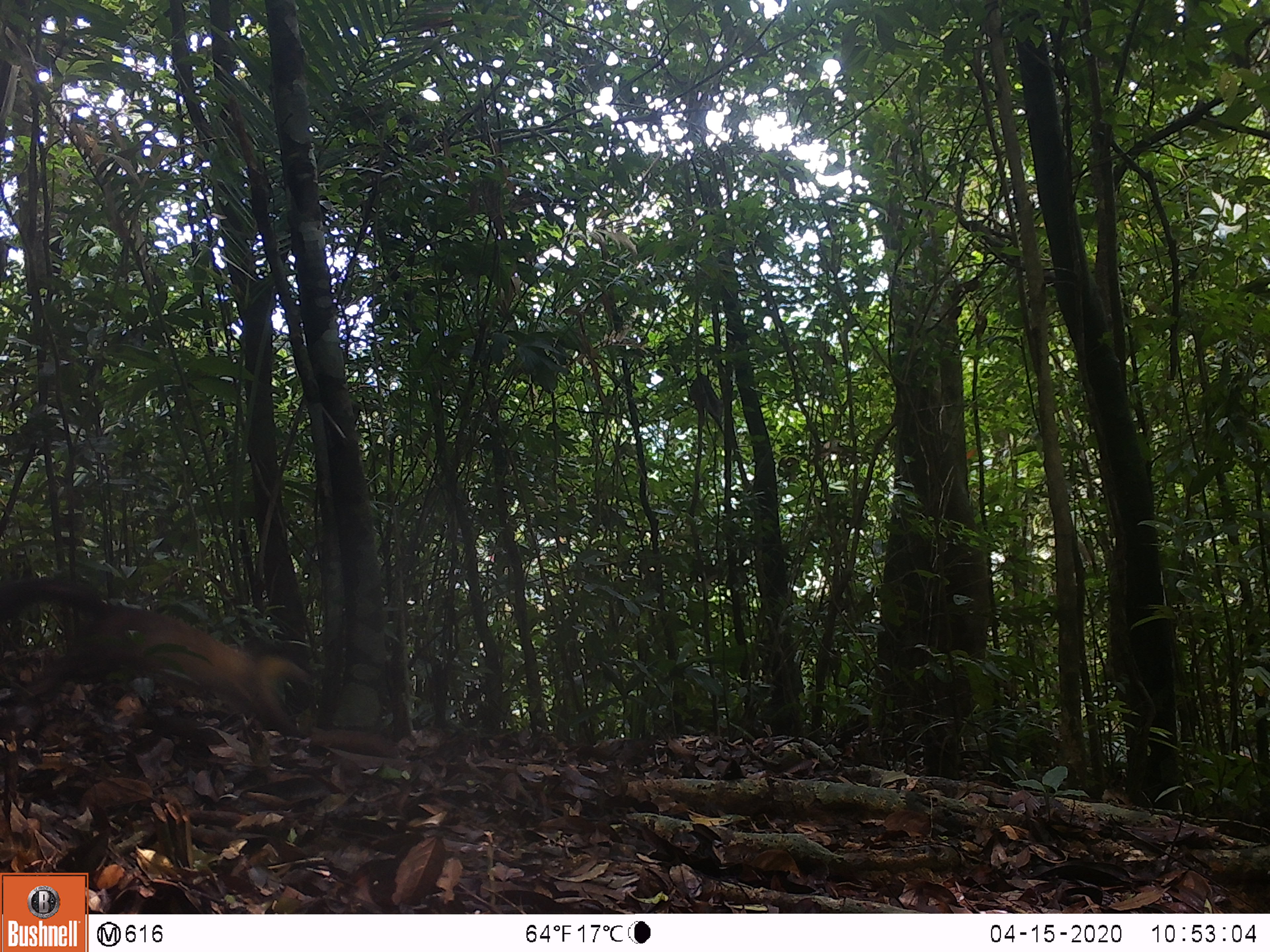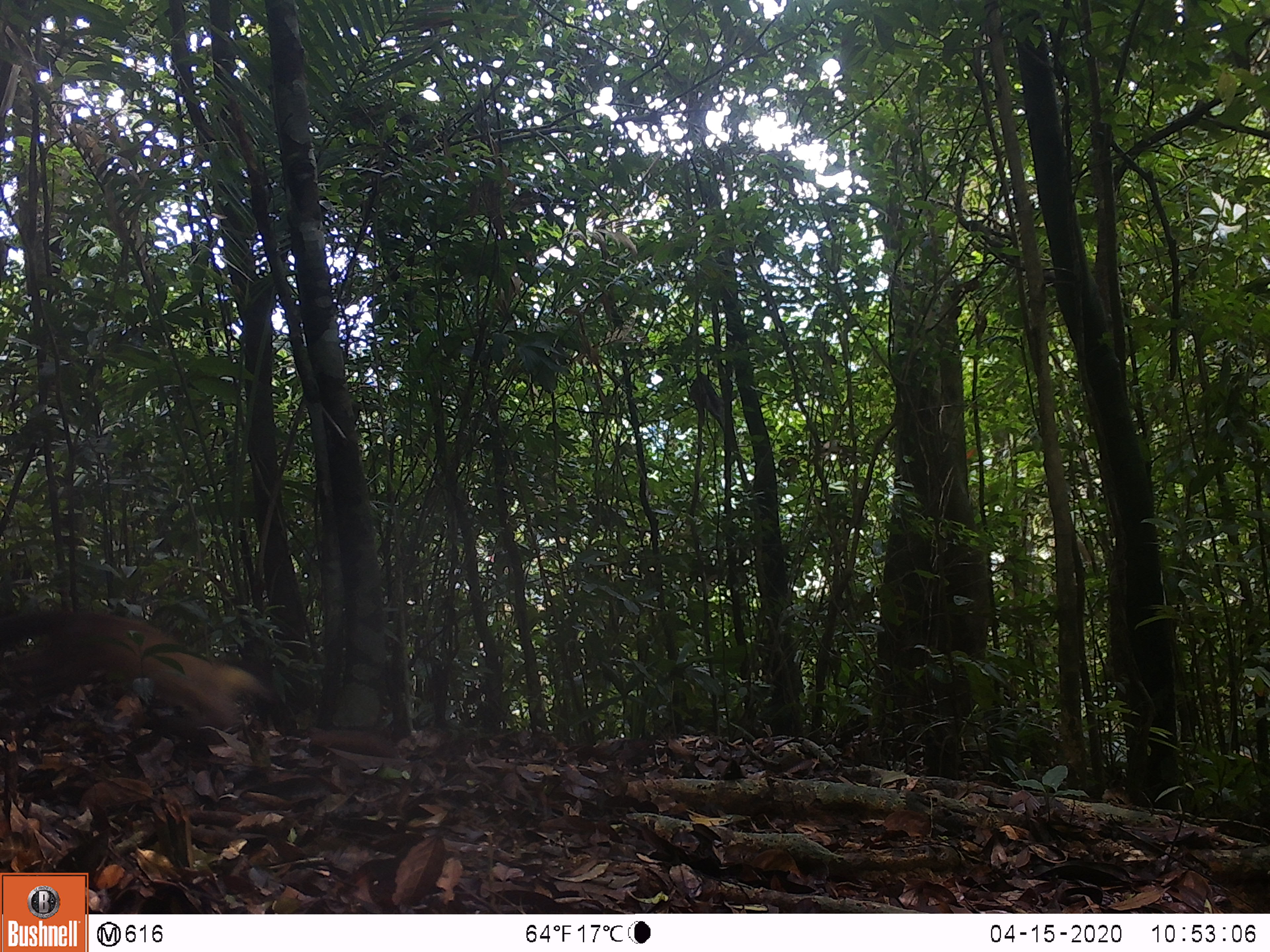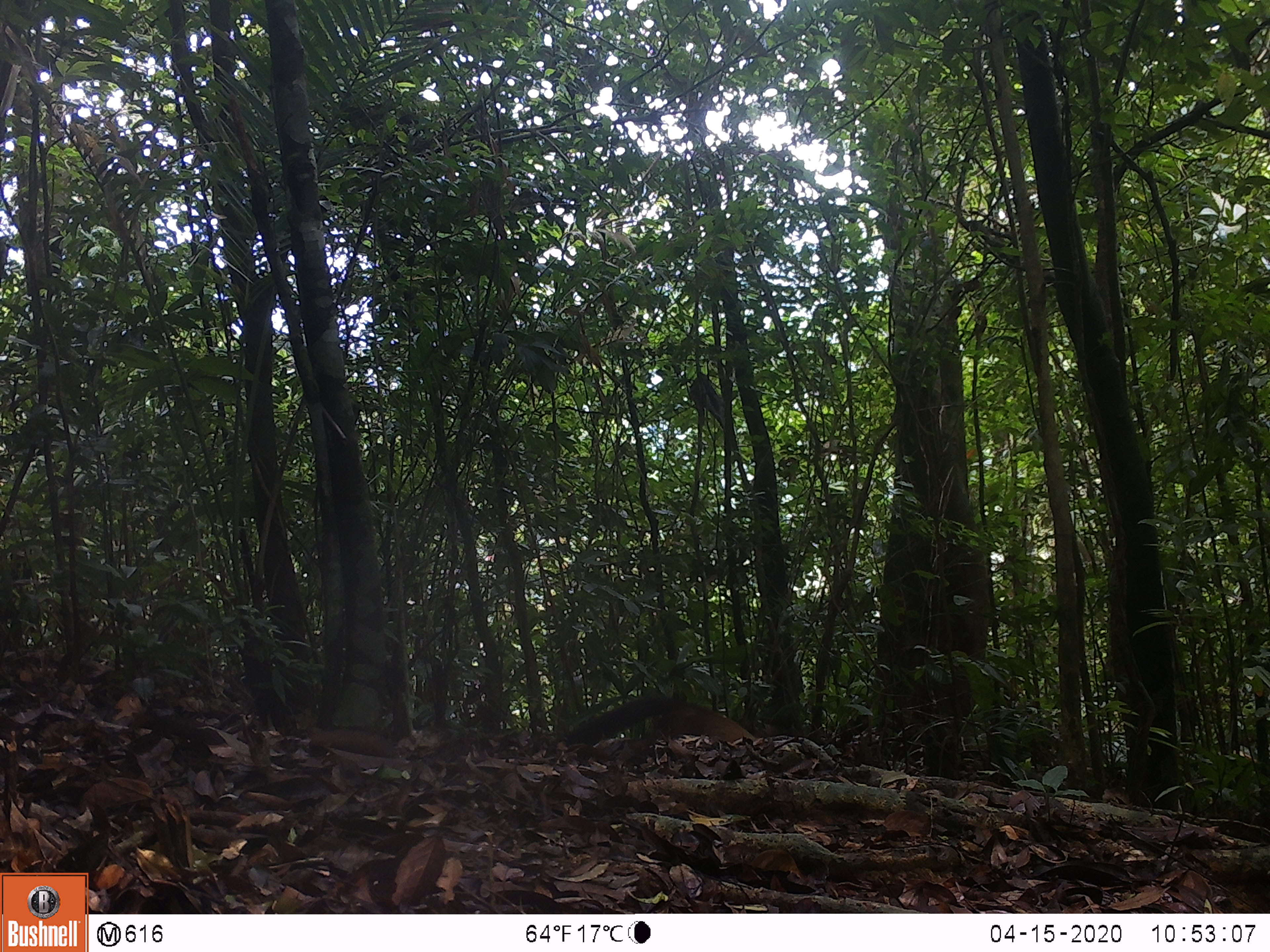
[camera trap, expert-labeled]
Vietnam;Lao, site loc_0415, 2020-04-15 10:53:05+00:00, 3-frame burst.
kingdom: Animalia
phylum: Chordata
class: Mammalia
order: Carnivora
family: Mustelidae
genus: Martes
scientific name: Martes flavigula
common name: yellow-throated marten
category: yellow throated marten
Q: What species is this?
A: Yellow throated marten (yellow-throated marten) (Martes flavigula).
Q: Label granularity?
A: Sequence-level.